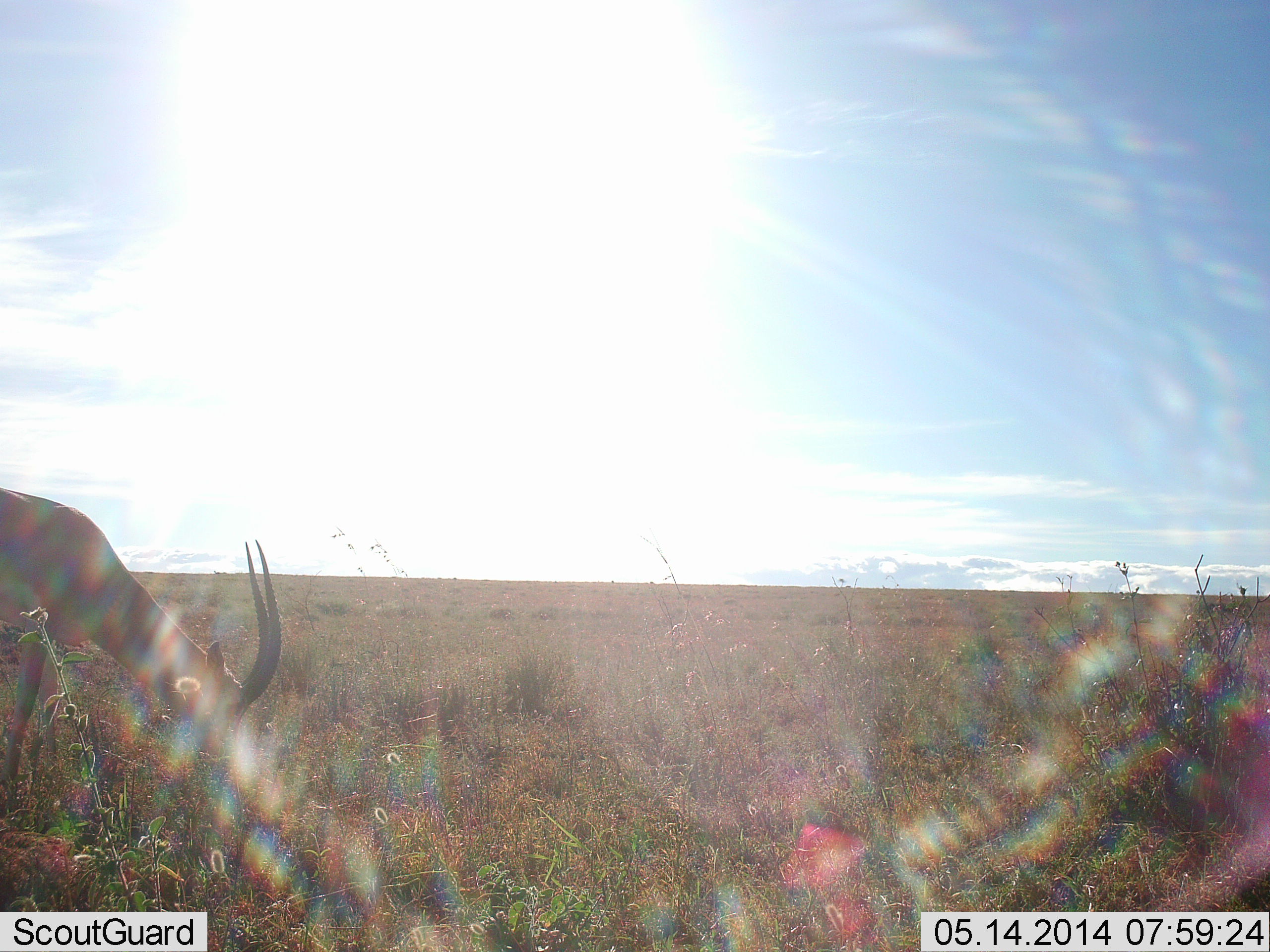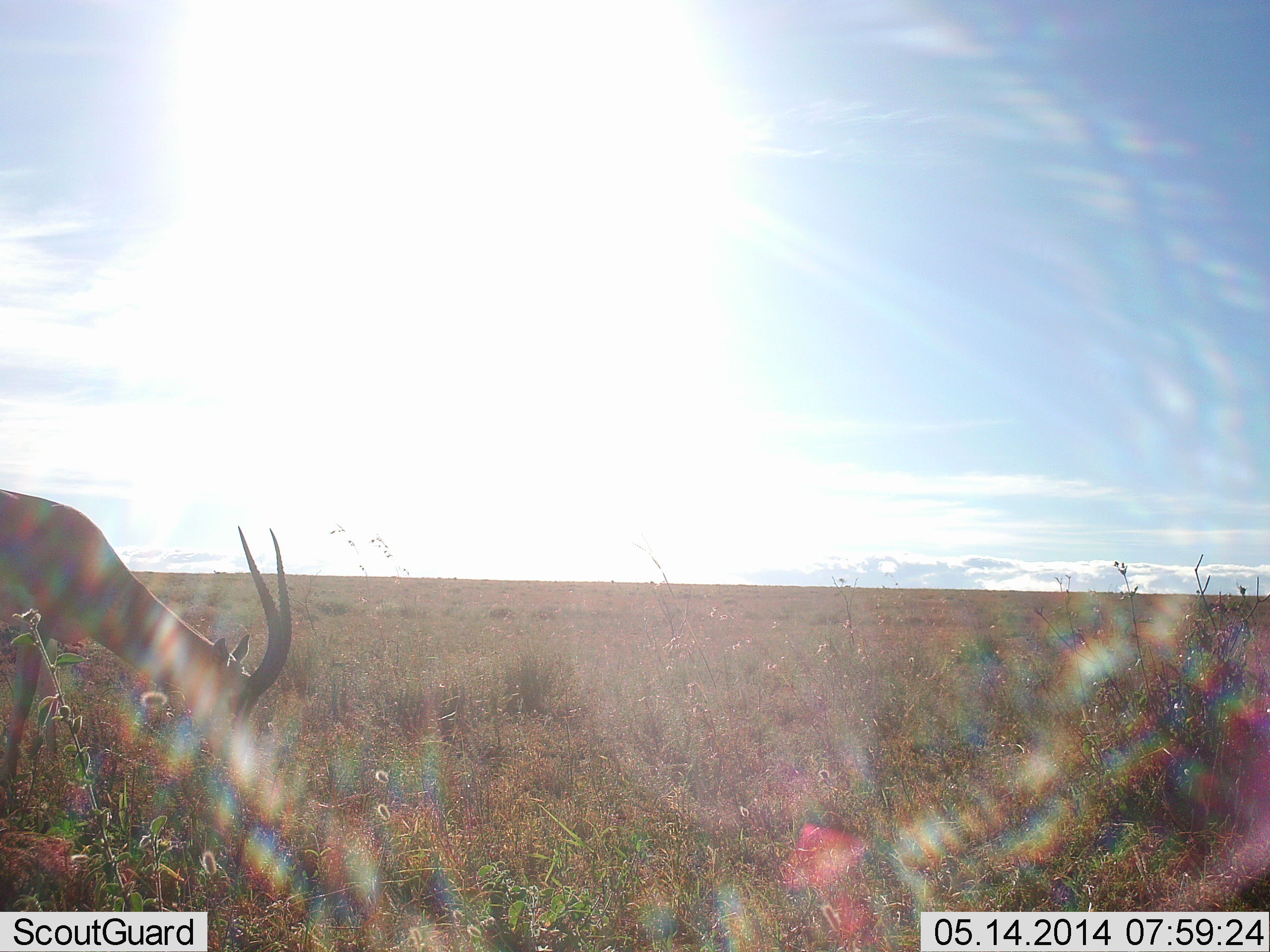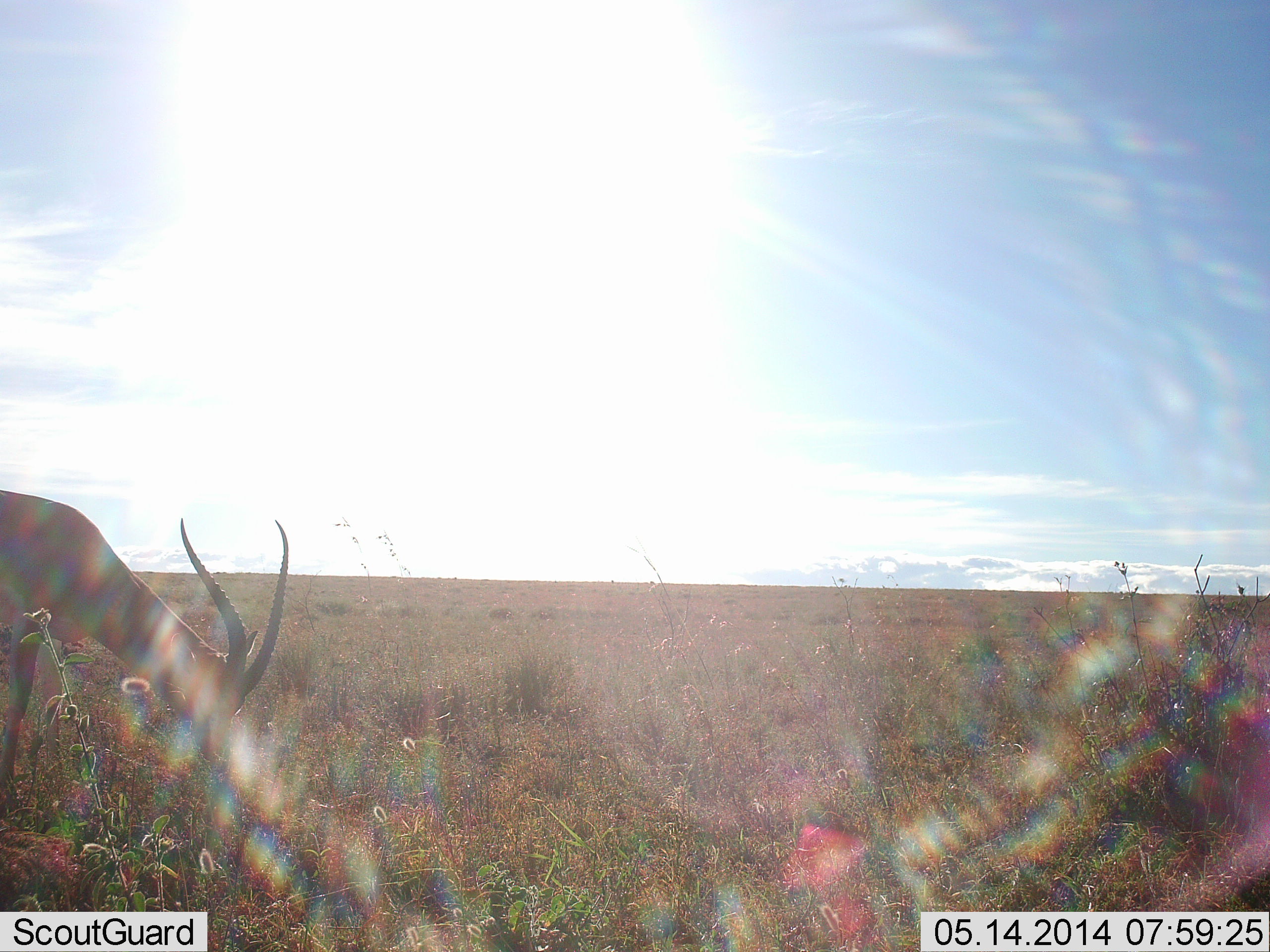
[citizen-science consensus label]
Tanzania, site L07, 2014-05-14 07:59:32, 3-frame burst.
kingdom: Animalia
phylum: Chordata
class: Mammalia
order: Artiodactyla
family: Bovidae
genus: Eudorcas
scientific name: Eudorcas thomsonii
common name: thomson's gazelle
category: gazellethomsons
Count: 1.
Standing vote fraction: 20%.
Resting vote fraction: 0%.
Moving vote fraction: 0%.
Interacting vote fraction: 0%.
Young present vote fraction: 0%.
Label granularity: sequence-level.